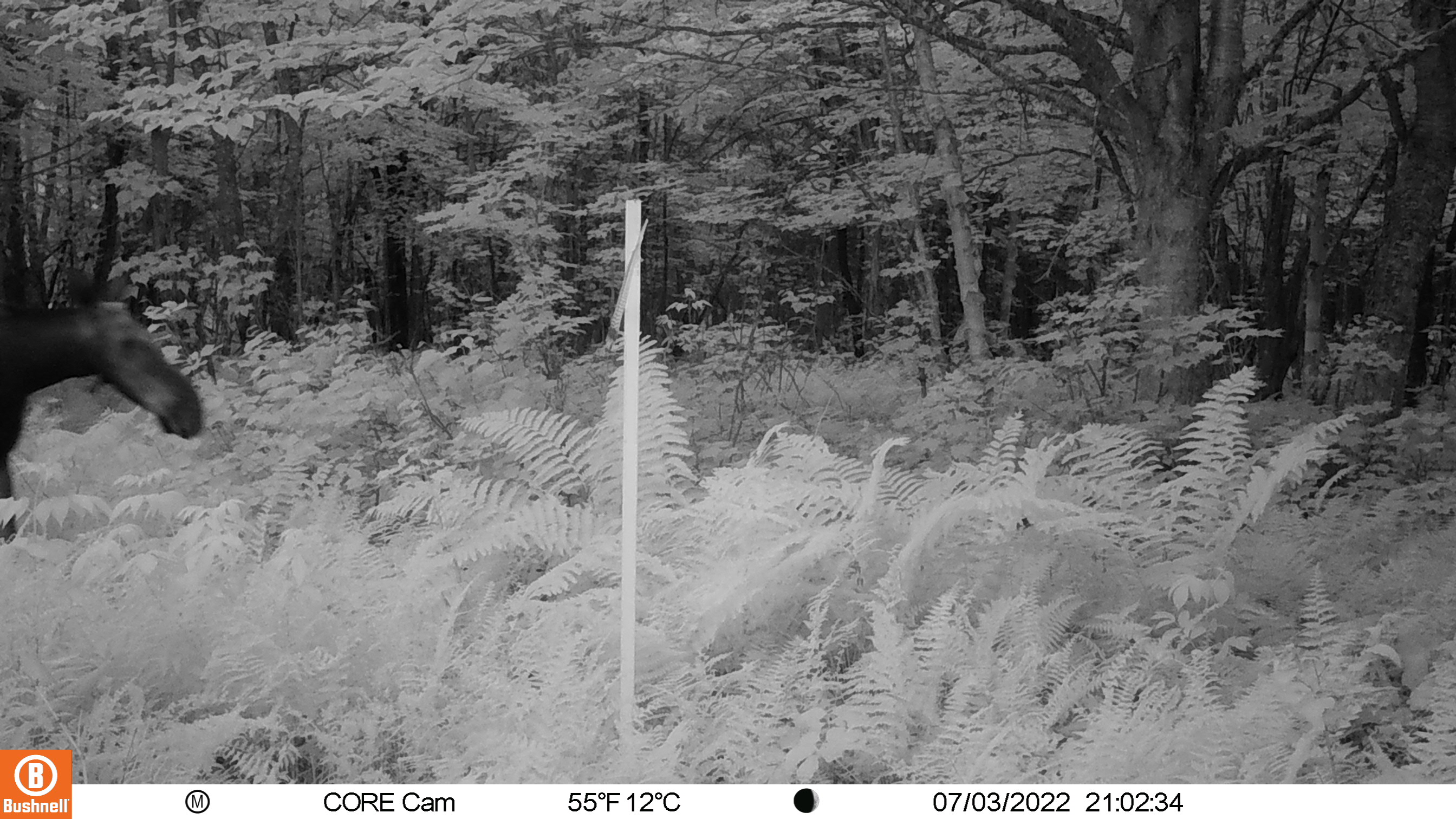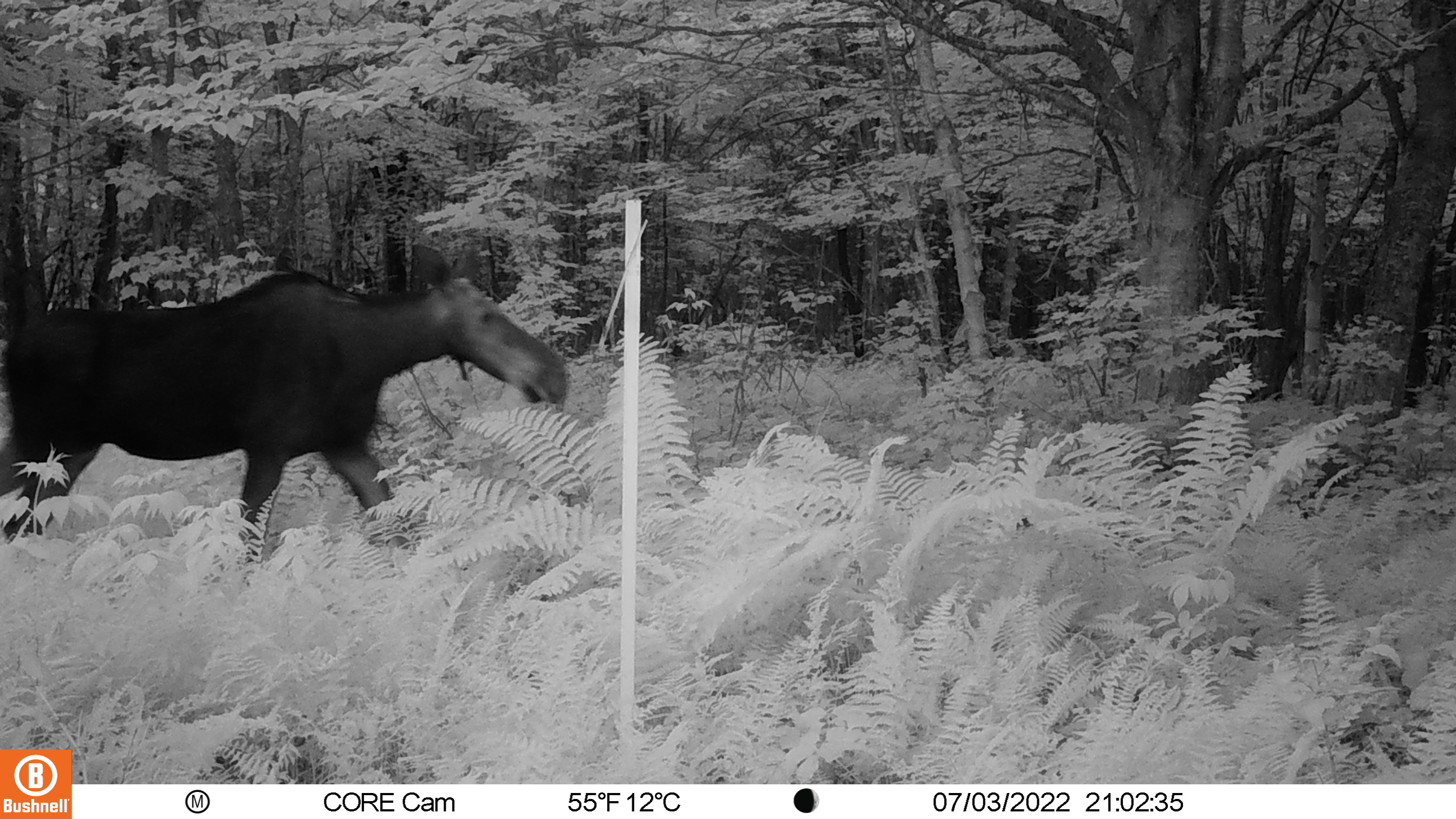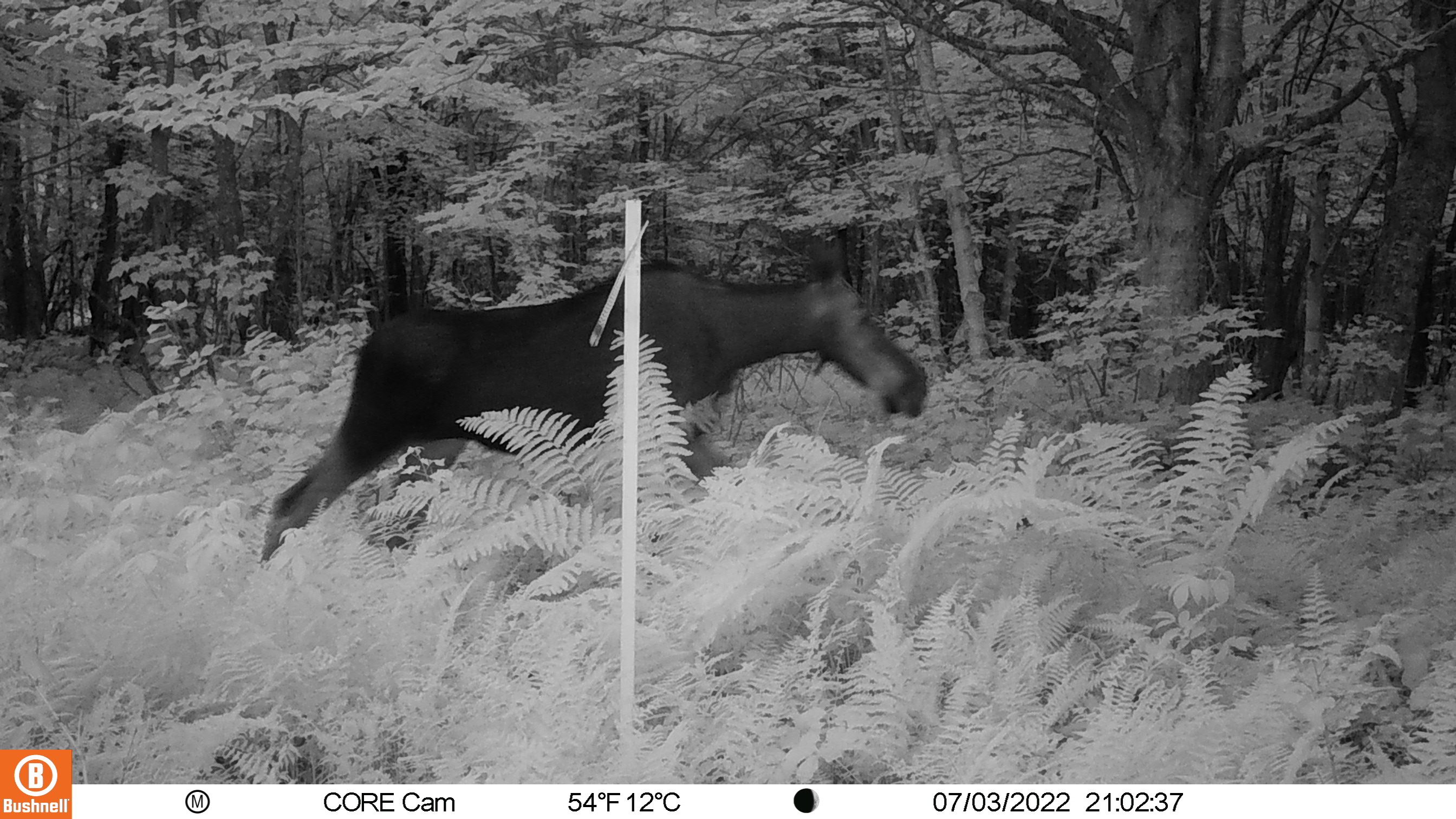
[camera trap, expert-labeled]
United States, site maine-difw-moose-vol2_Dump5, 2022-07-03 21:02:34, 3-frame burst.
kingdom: Animalia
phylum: Chordata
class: Mammalia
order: Artiodactyla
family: Cervidae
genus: Alces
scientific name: Alces alces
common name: moose